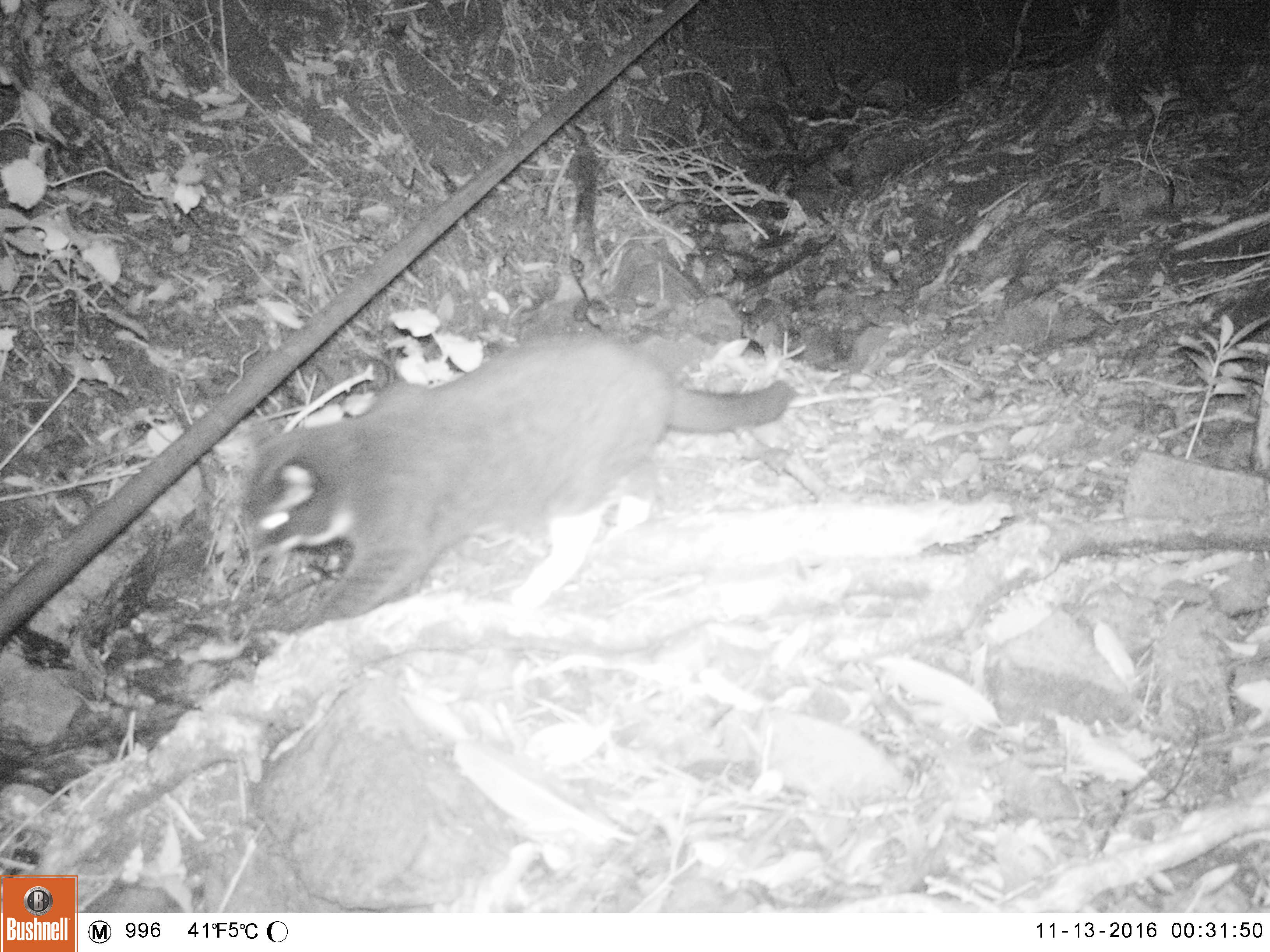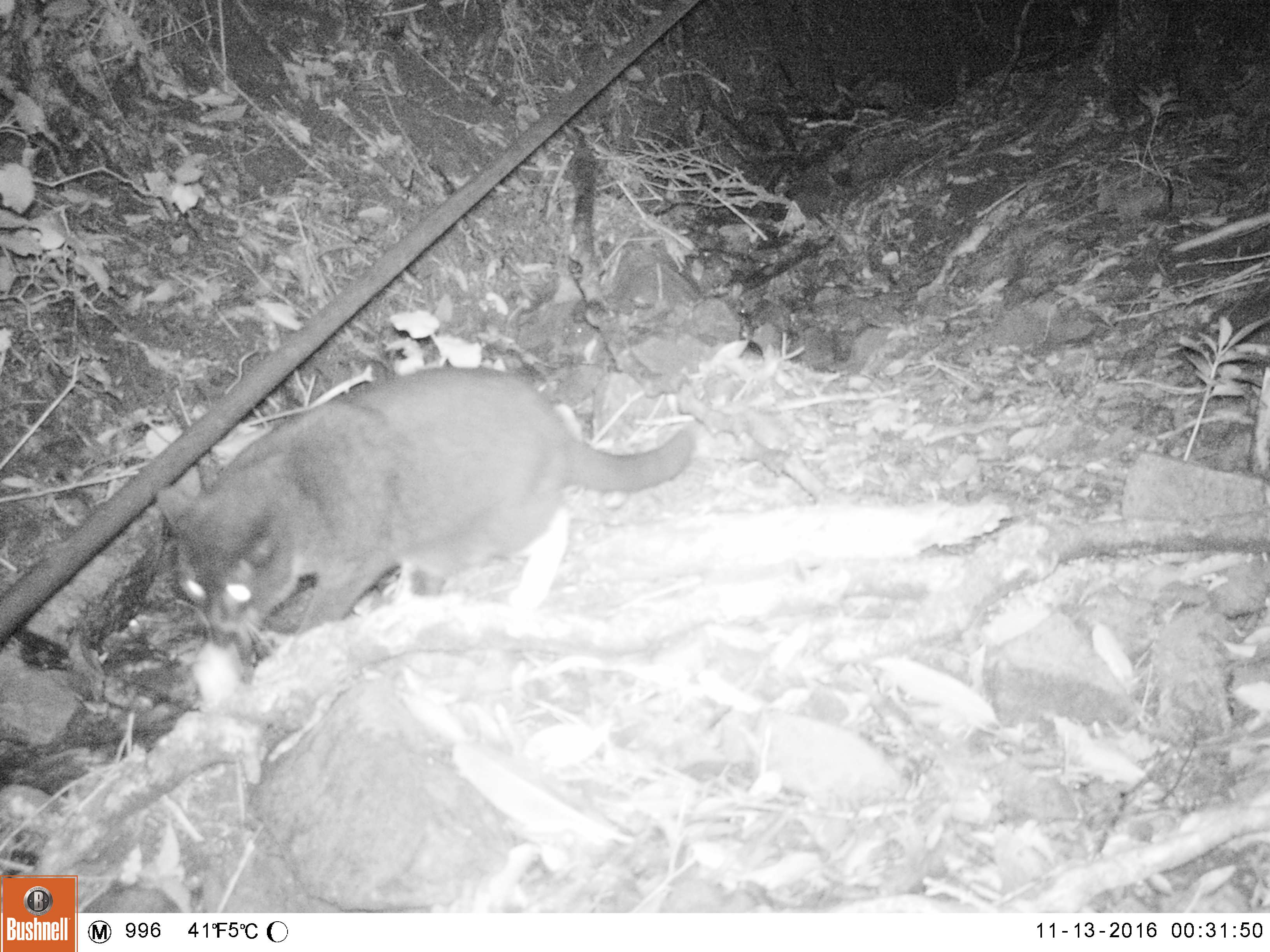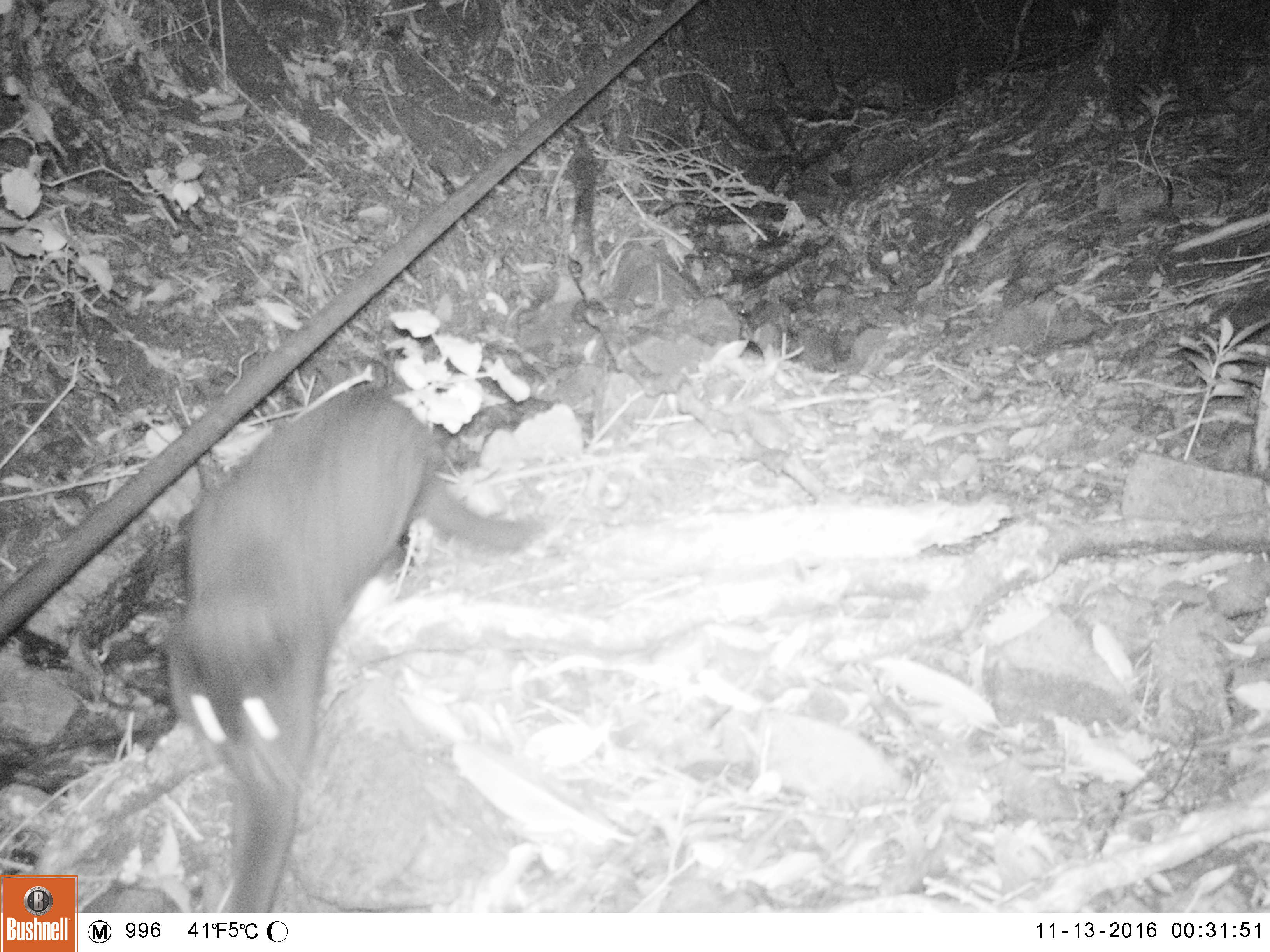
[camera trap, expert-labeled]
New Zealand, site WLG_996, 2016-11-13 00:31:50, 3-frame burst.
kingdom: Animalia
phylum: Chordata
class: Mammalia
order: Carnivora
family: Felidae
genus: Felis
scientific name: Felis catus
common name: domestic cat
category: cat